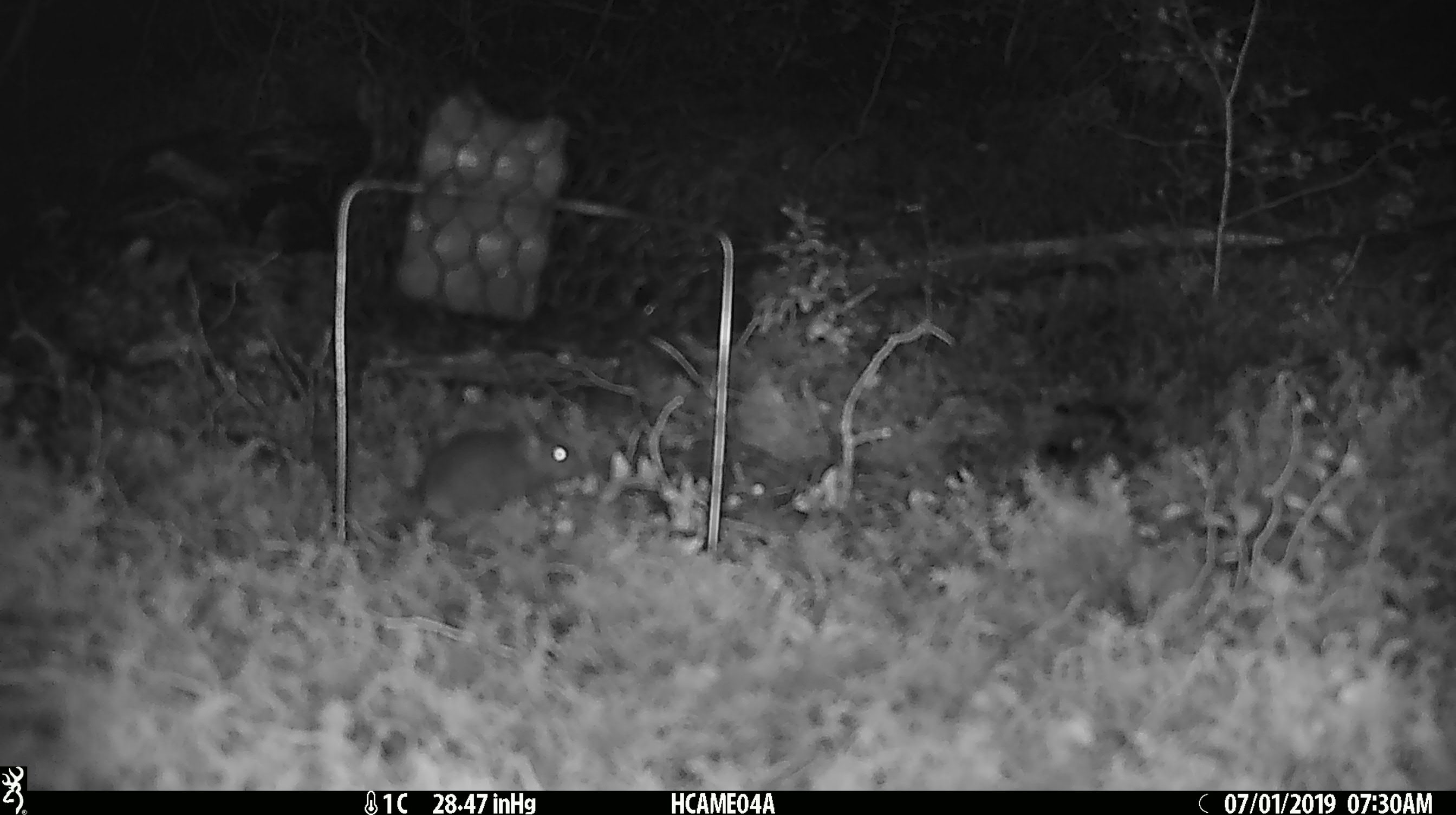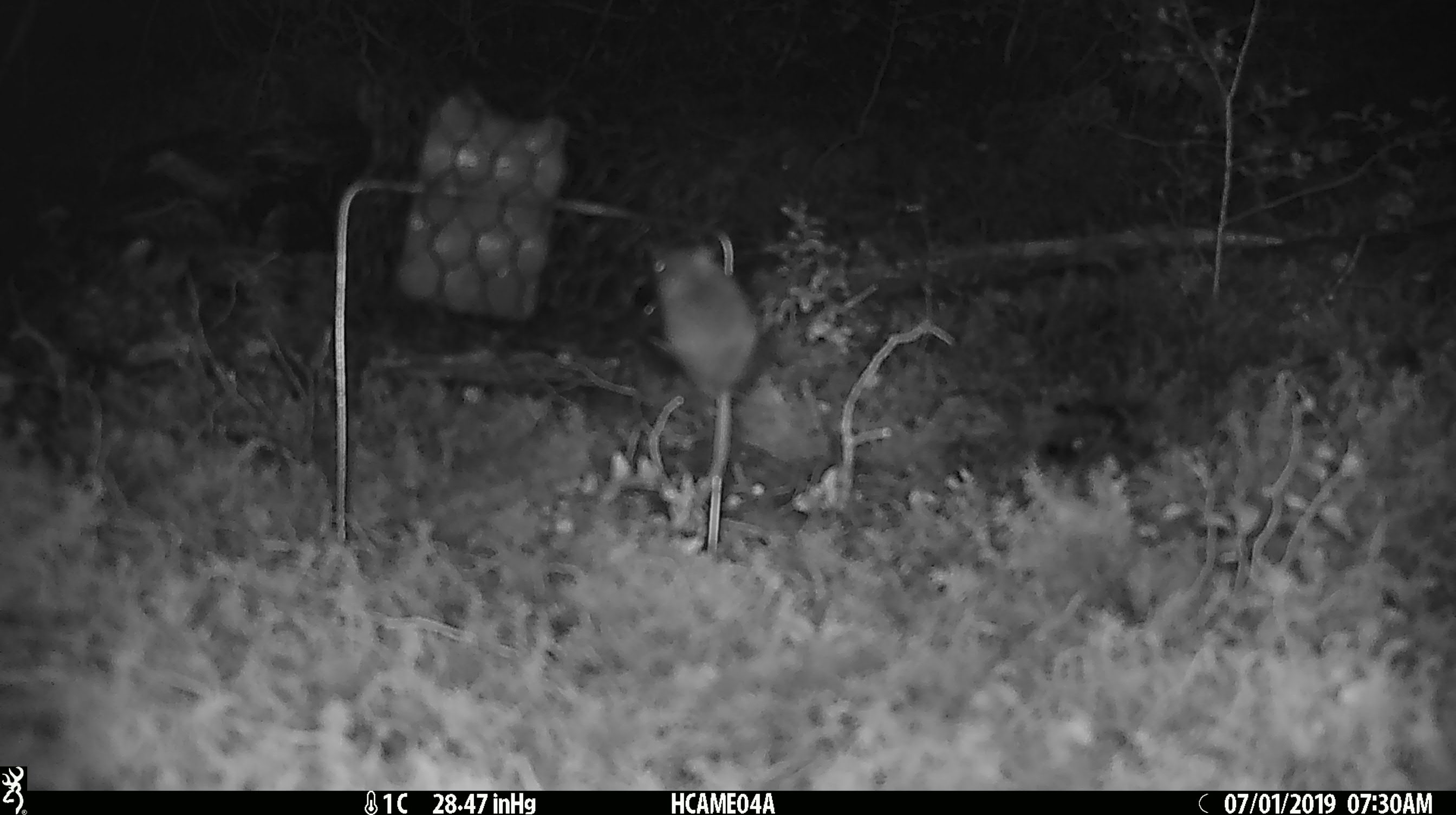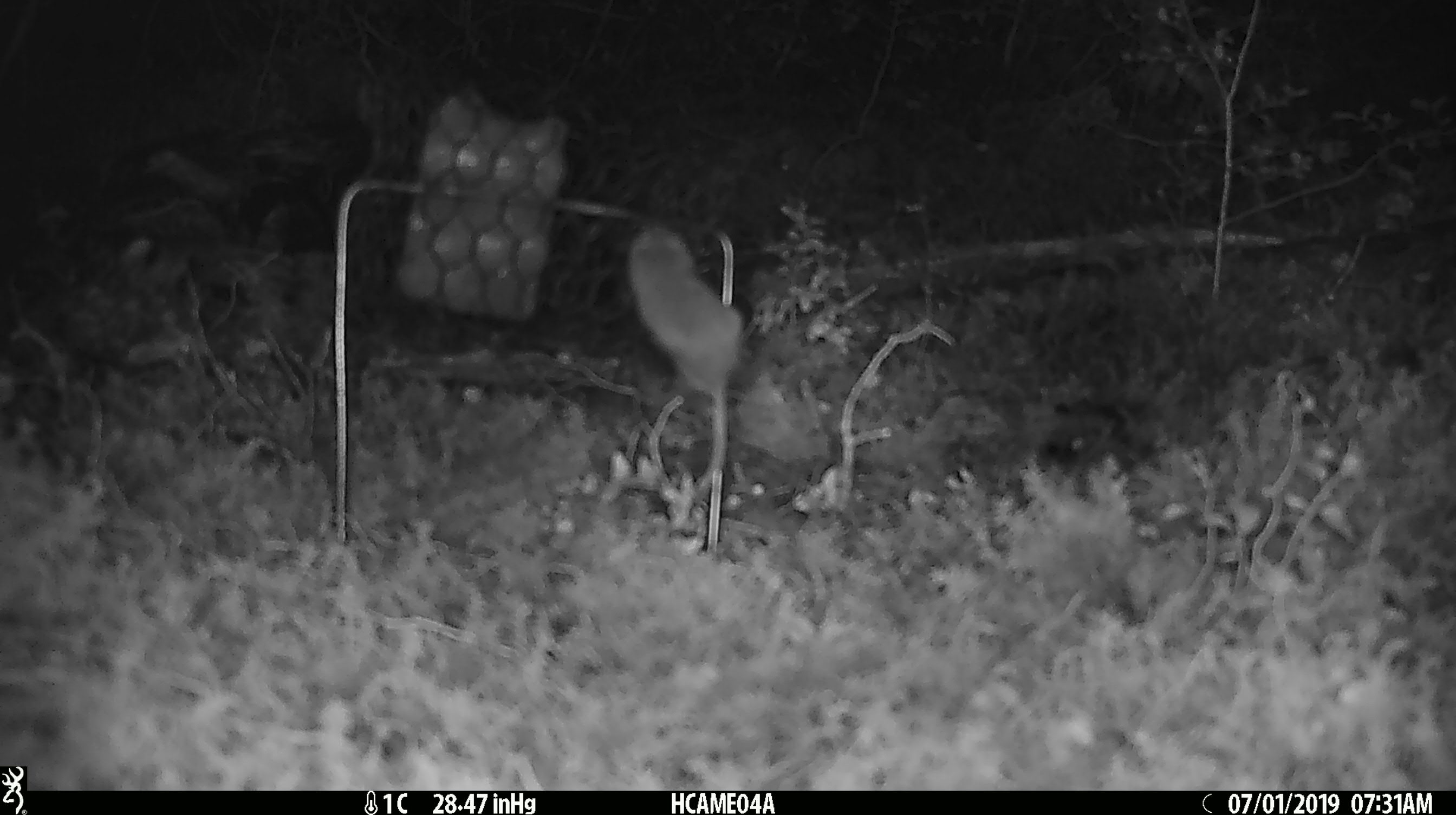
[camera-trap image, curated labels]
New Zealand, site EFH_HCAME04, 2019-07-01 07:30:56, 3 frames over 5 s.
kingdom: Animalia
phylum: Chordata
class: Mammalia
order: Rodentia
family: Muridae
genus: Mus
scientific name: Mus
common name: mouse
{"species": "mouse (Mus)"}